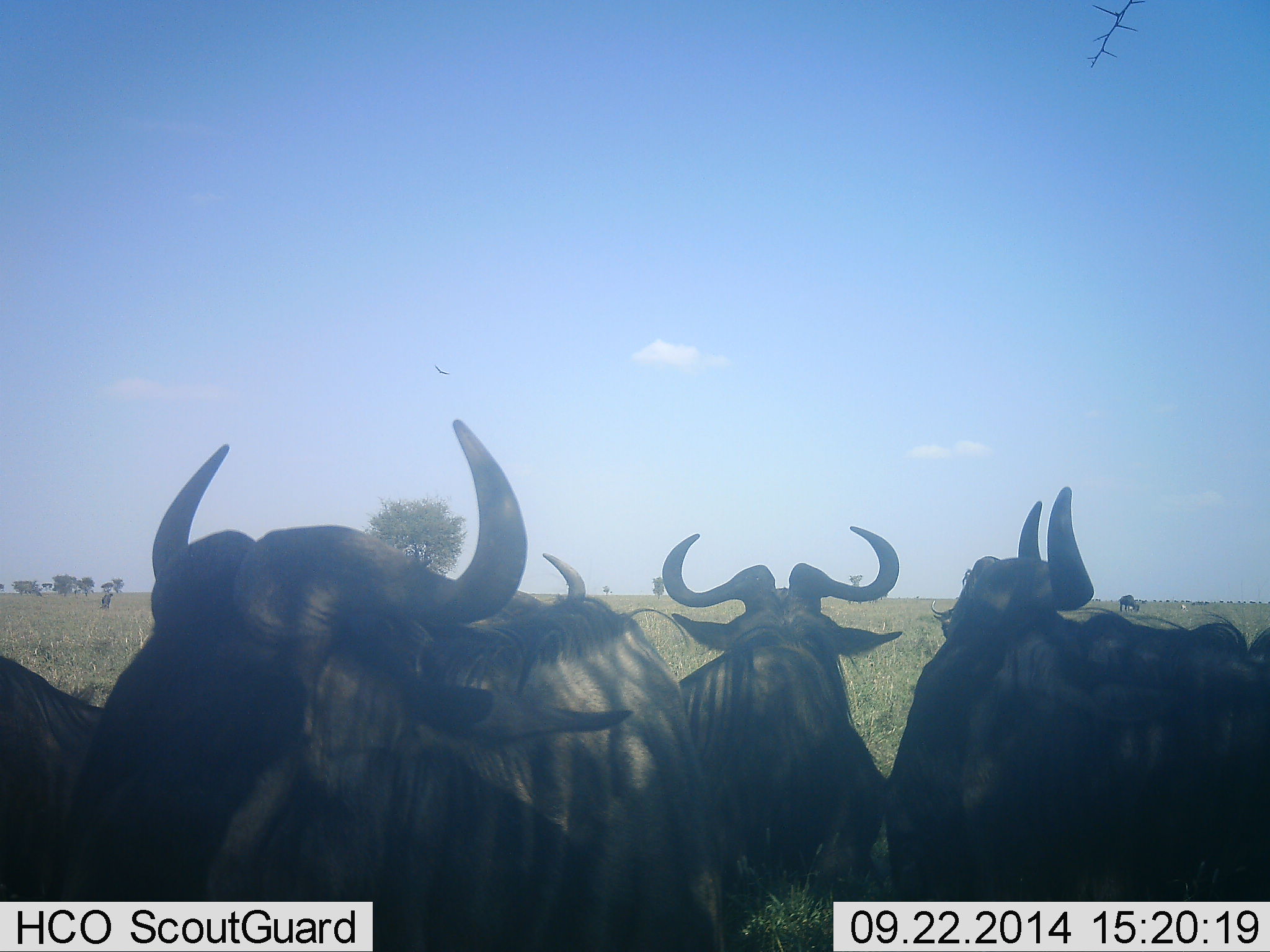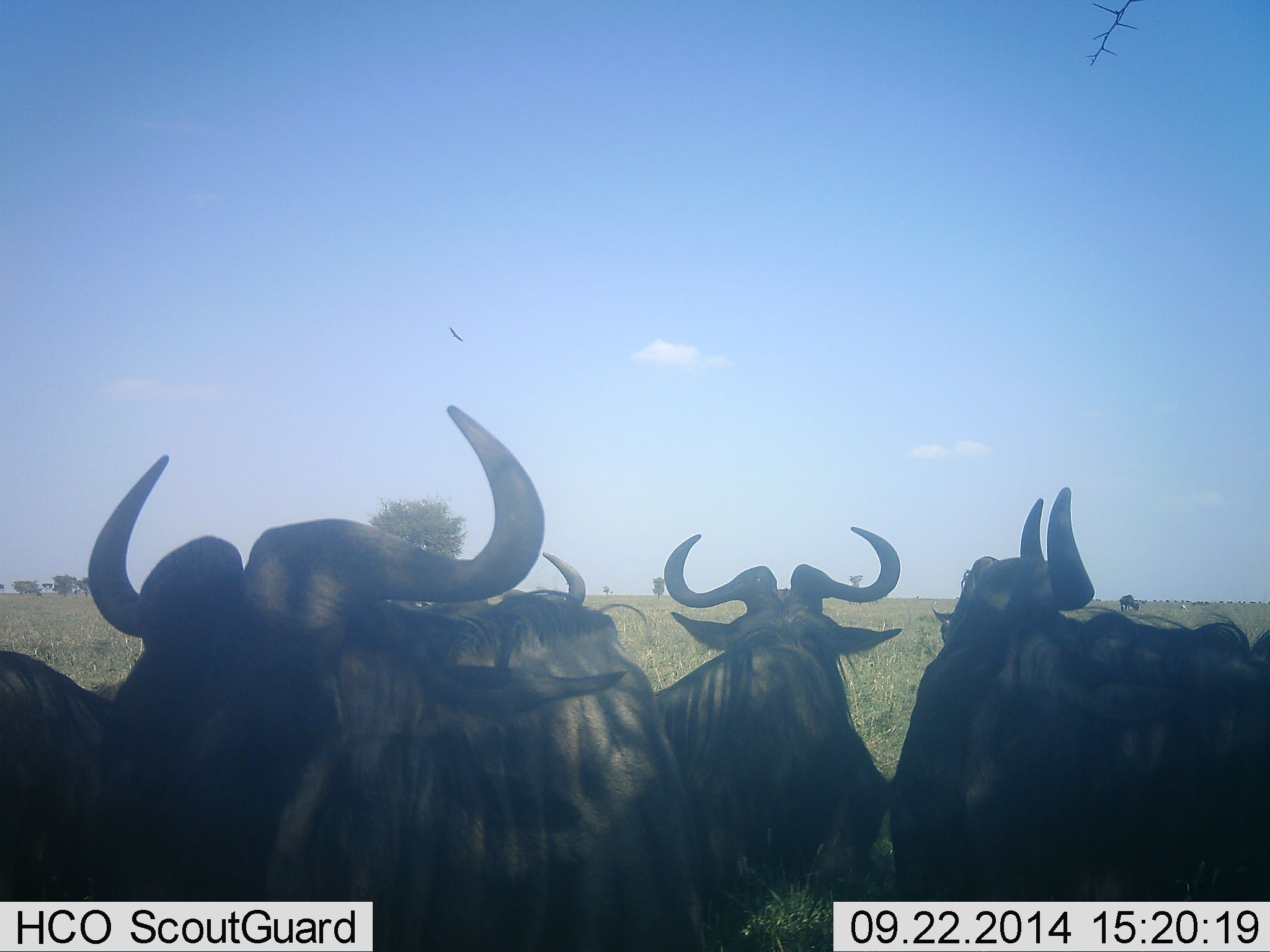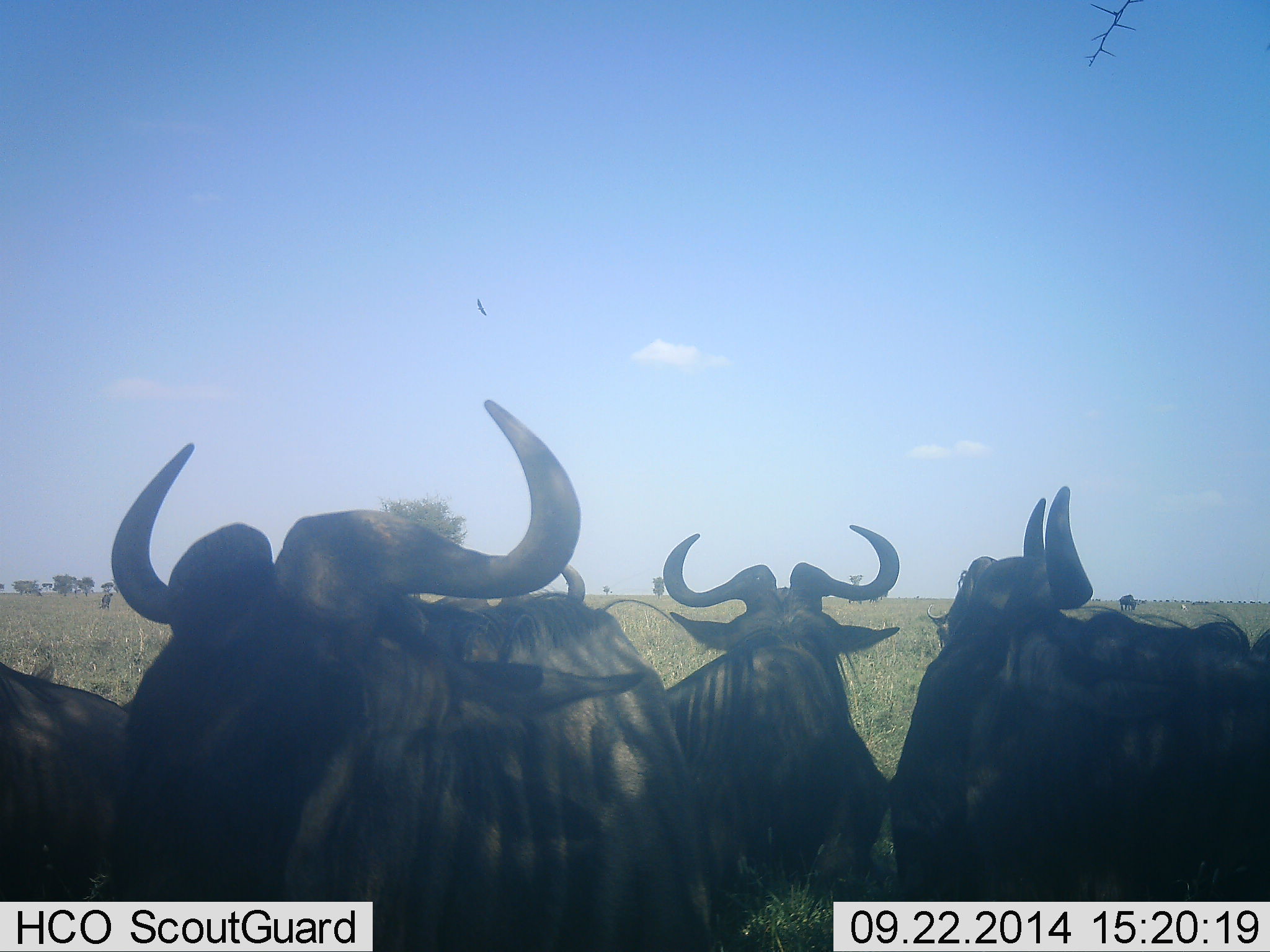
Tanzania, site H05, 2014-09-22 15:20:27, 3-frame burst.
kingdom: Animalia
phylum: Chordata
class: Mammalia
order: Artiodactyla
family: Bovidae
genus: Connochaetes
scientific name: Connochaetes taurinus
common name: blue wildebeest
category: wildebeest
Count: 5.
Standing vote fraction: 55%.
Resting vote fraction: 45%.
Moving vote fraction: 9%.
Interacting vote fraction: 9%.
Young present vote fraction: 0%.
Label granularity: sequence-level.